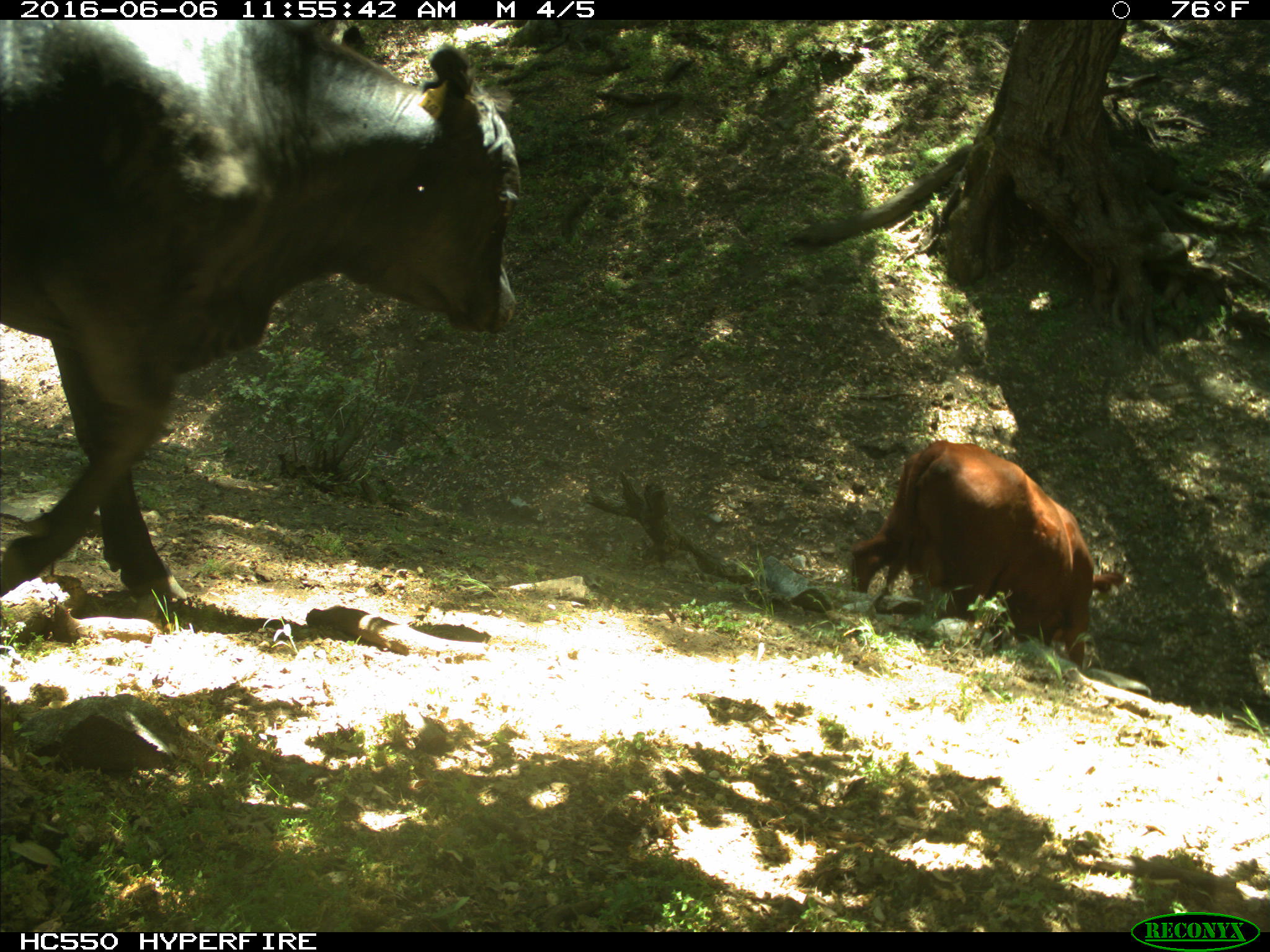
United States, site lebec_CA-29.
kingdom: Animalia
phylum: Chordata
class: Mammalia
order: Artiodactyla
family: Bovidae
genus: Bos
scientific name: Bos taurus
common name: domestic cow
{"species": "Bos taurus (domestic cow)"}